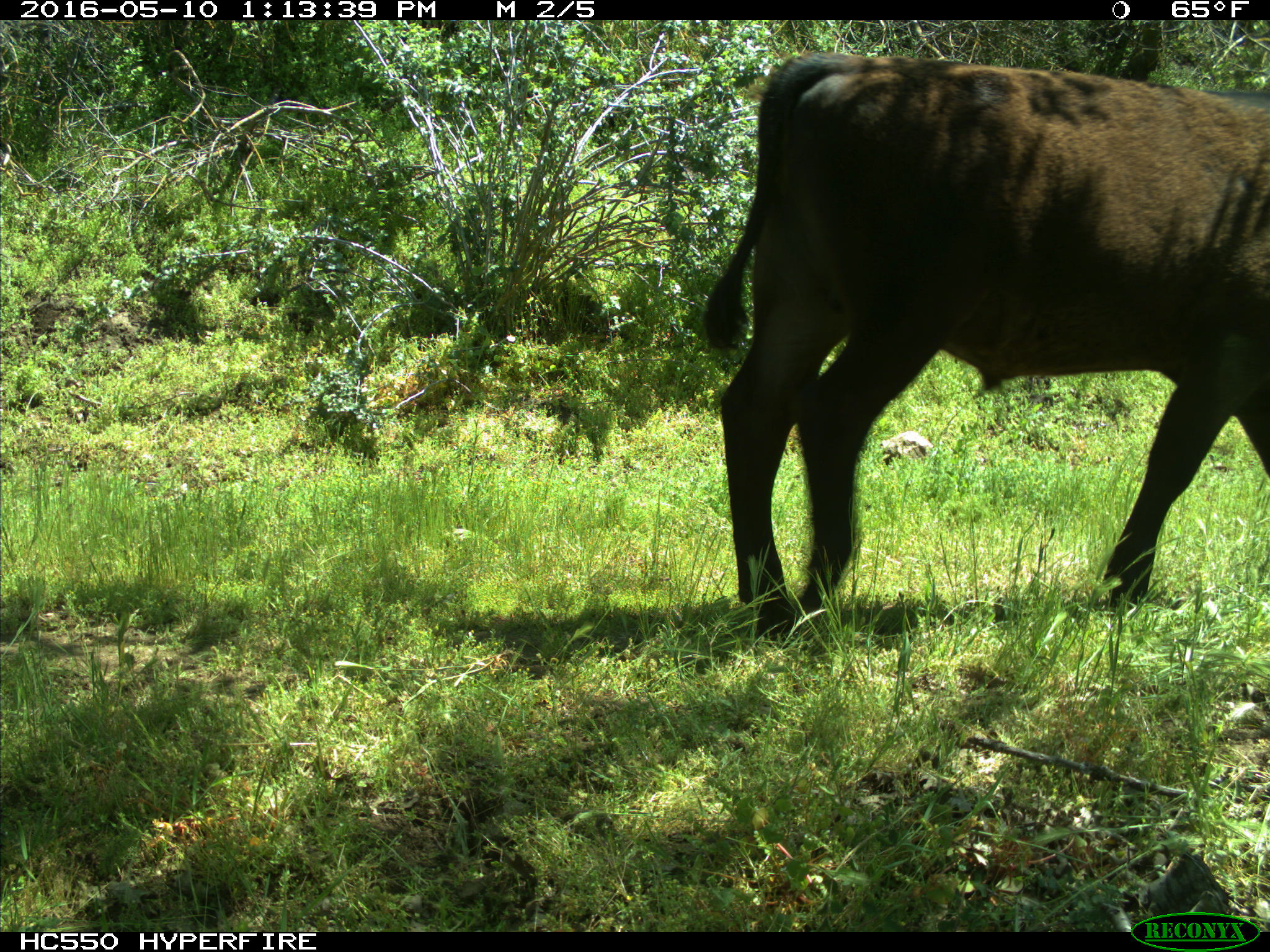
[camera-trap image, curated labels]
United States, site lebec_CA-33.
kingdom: Animalia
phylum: Chordata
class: Mammalia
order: Artiodactyla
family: Bovidae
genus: Bos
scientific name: Bos taurus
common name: domestic cow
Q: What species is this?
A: Bos taurus (domestic cow).